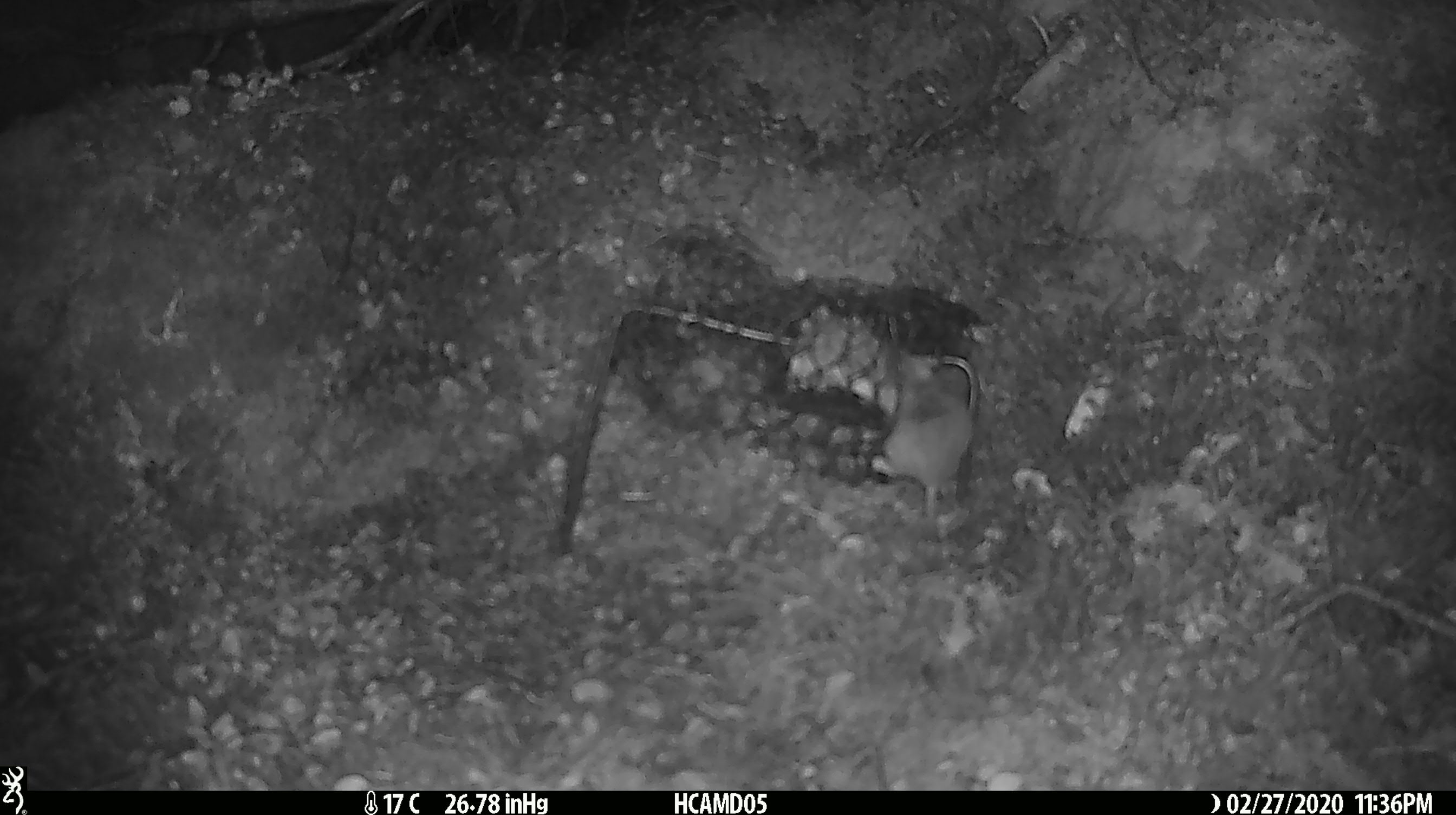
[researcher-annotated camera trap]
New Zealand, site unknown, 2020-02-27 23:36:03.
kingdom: Animalia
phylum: Chordata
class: Mammalia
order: Rodentia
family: Muridae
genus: Mus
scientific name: Mus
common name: mouse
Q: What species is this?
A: Mouse (Mus).